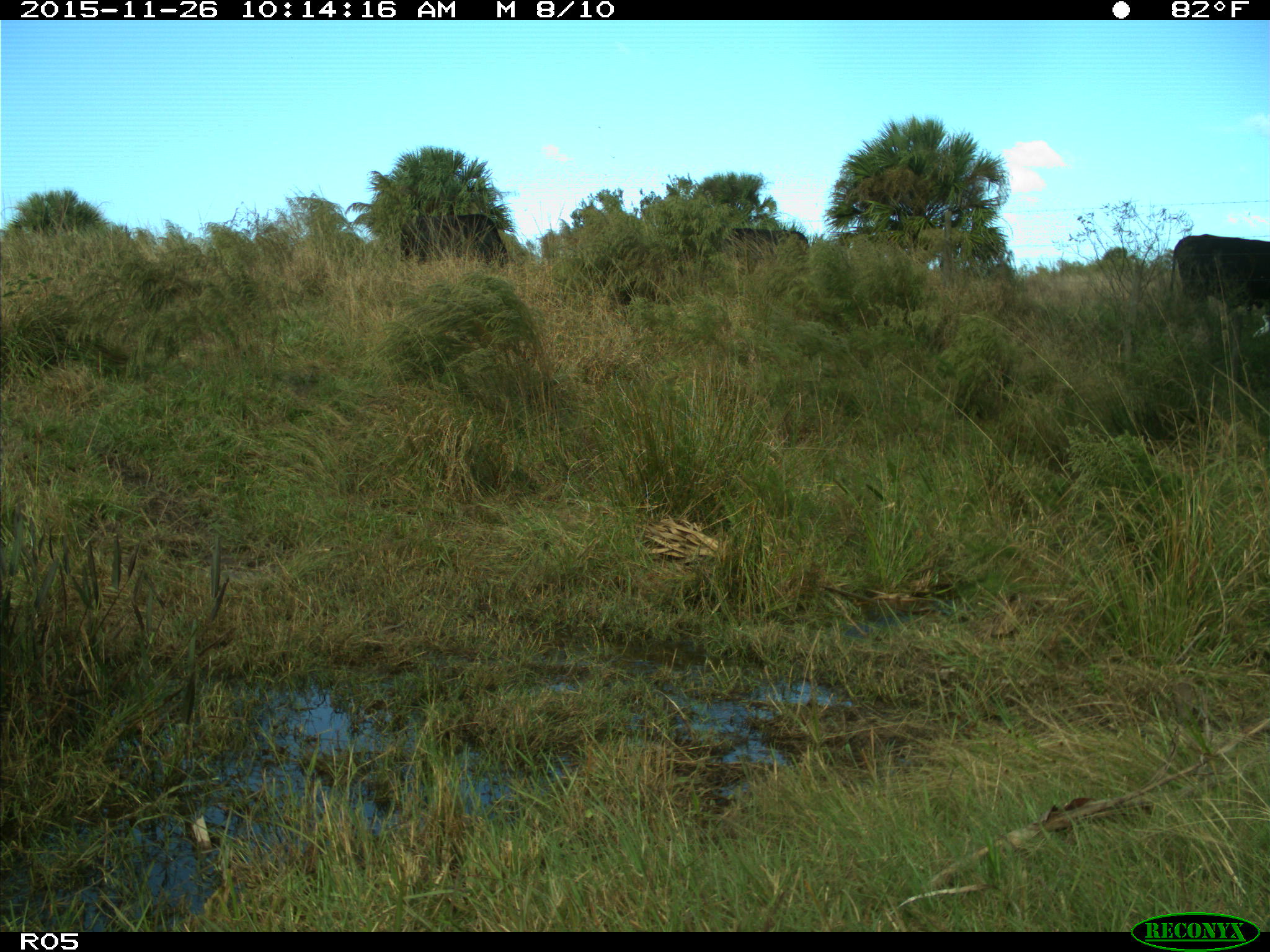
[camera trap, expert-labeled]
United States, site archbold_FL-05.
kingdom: Animalia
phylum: Chordata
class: Mammalia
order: Artiodactyla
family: Bovidae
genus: Bos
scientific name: Bos taurus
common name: domestic cow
Bos taurus (domestic cow).